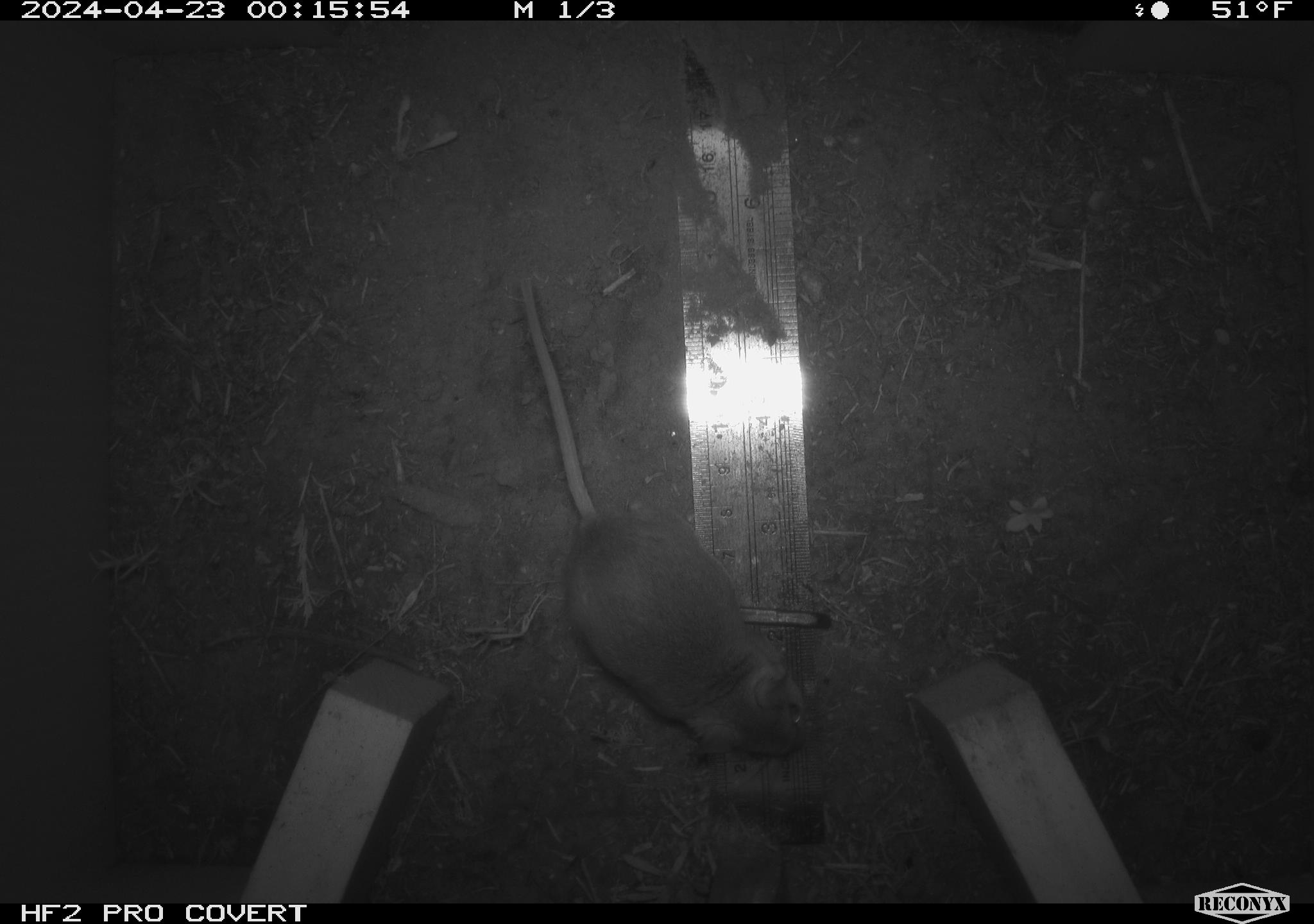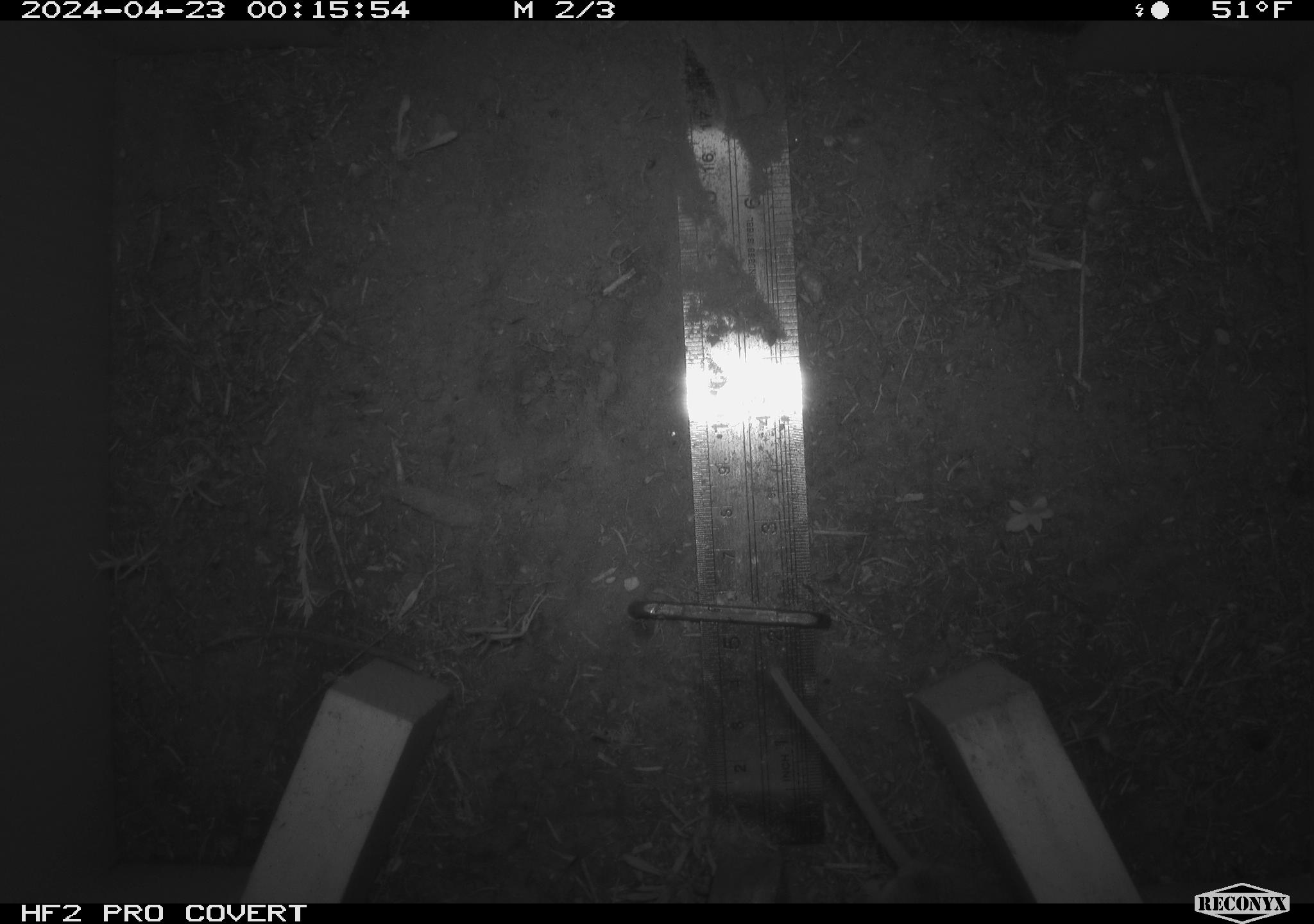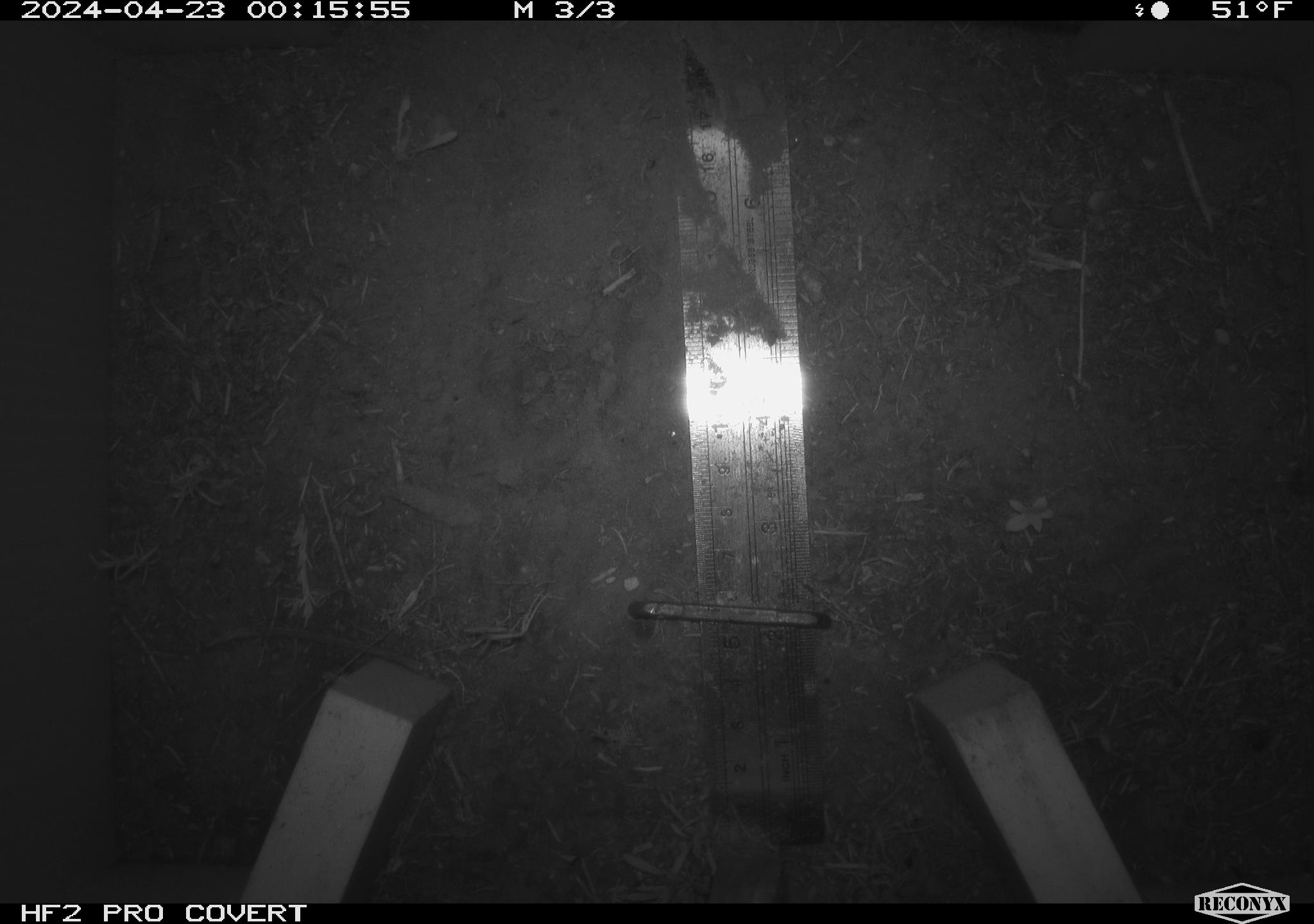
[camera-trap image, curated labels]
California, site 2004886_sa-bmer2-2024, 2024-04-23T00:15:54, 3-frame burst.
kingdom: Animalia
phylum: Chordata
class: Mammalia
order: Rodentia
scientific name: Rodentia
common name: mouse species